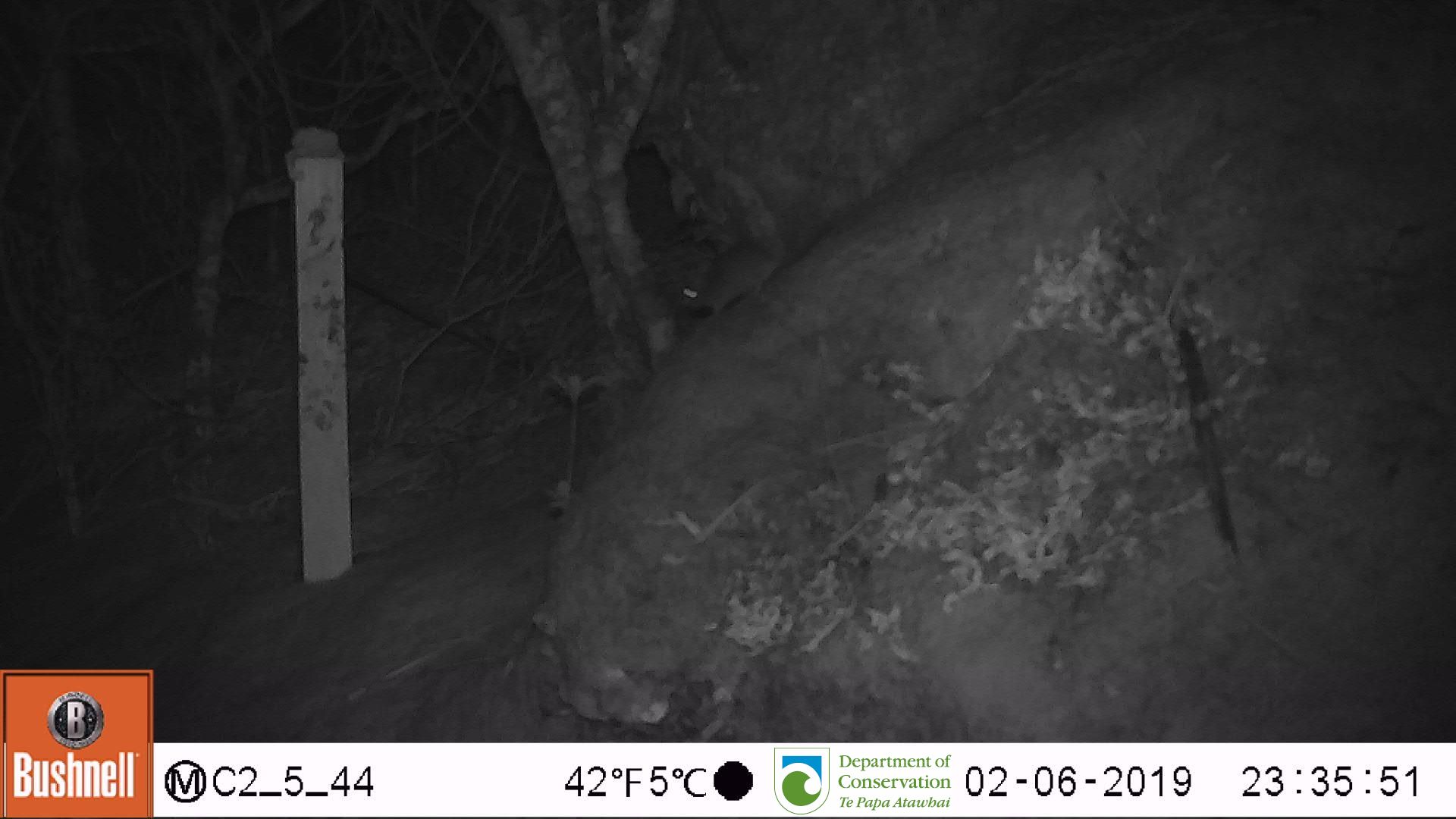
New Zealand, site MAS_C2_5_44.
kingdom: Animalia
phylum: Chordata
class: Mammalia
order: Rodentia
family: Muridae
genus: Mus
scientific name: Mus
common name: mouse